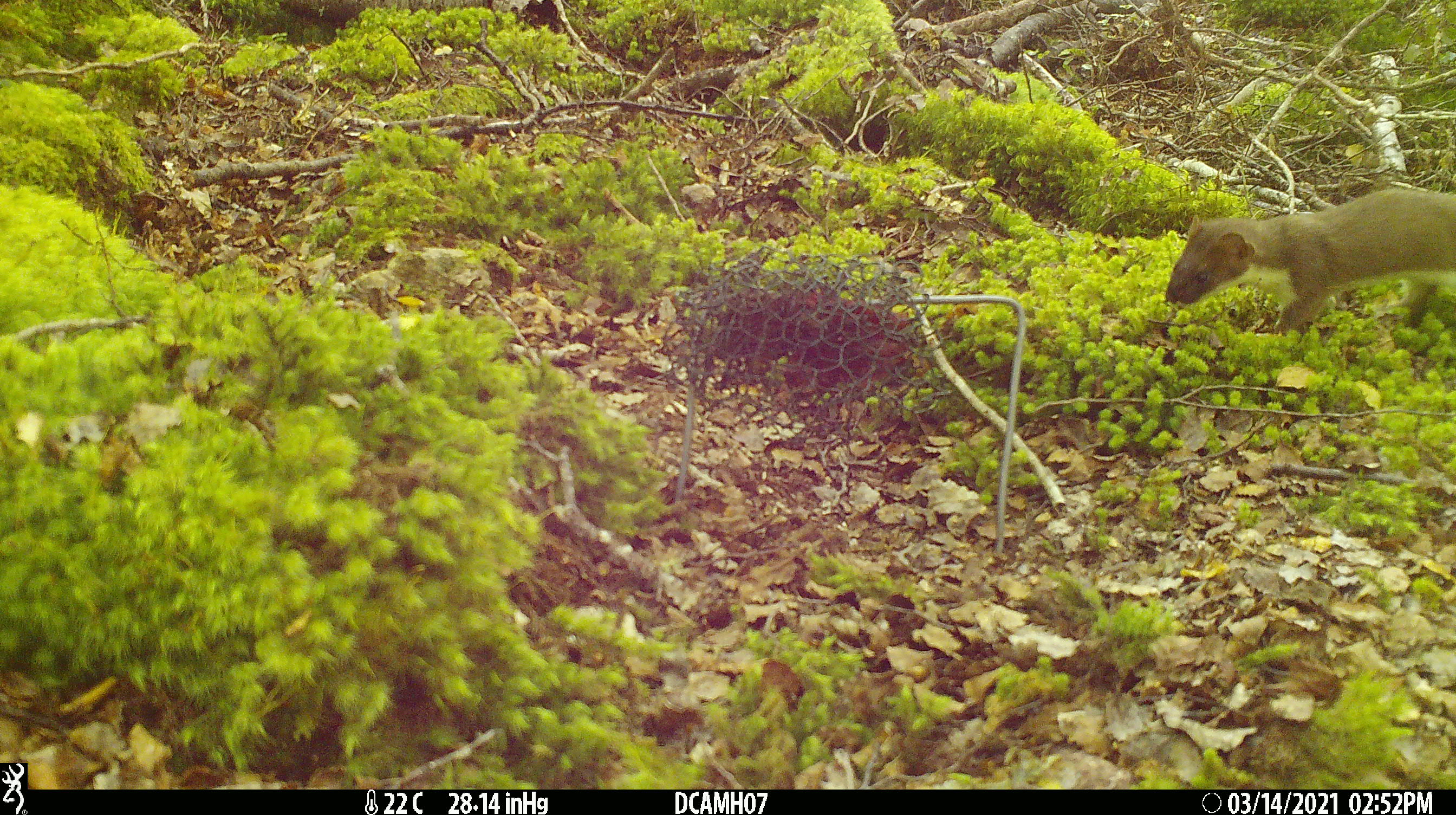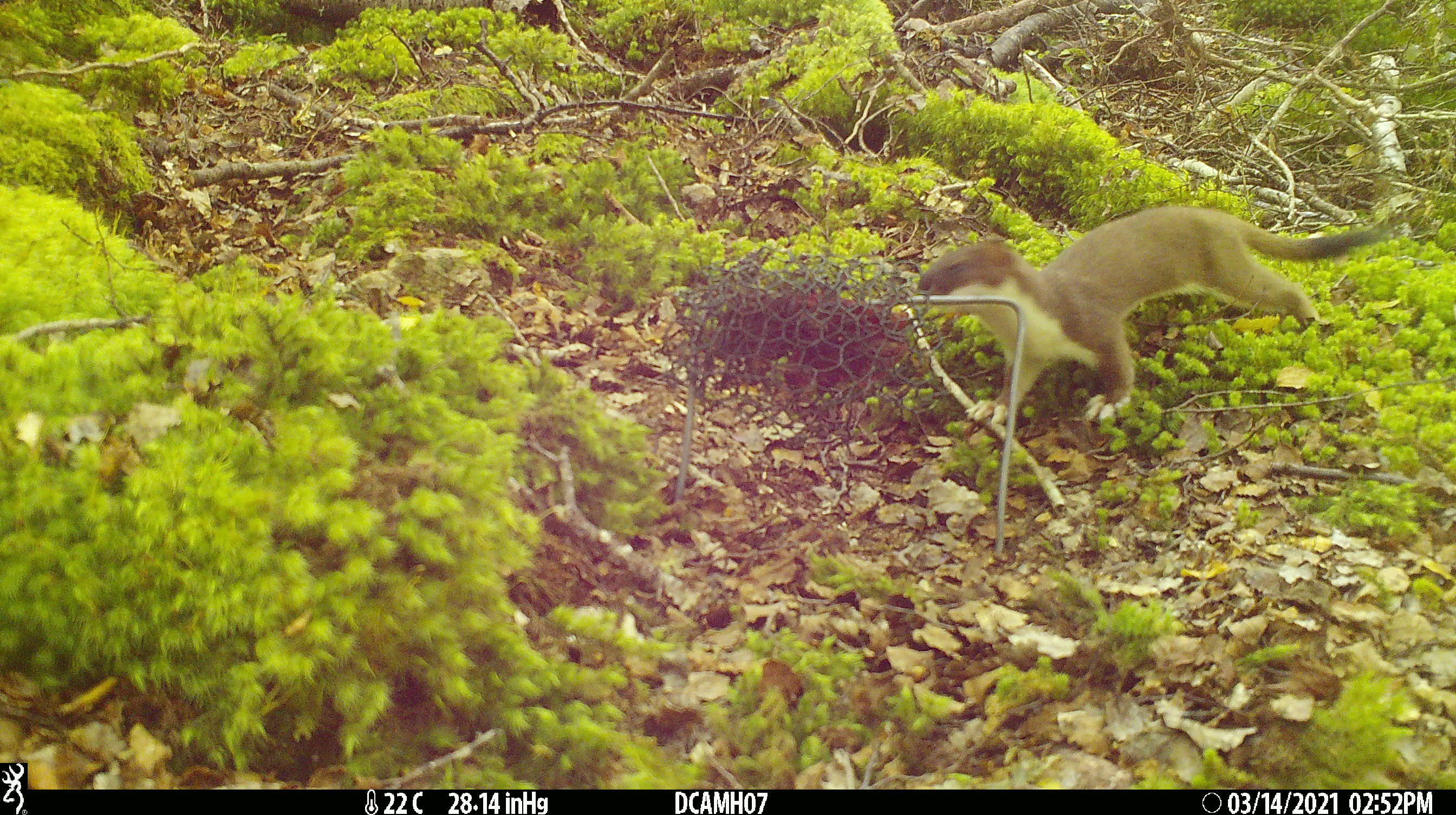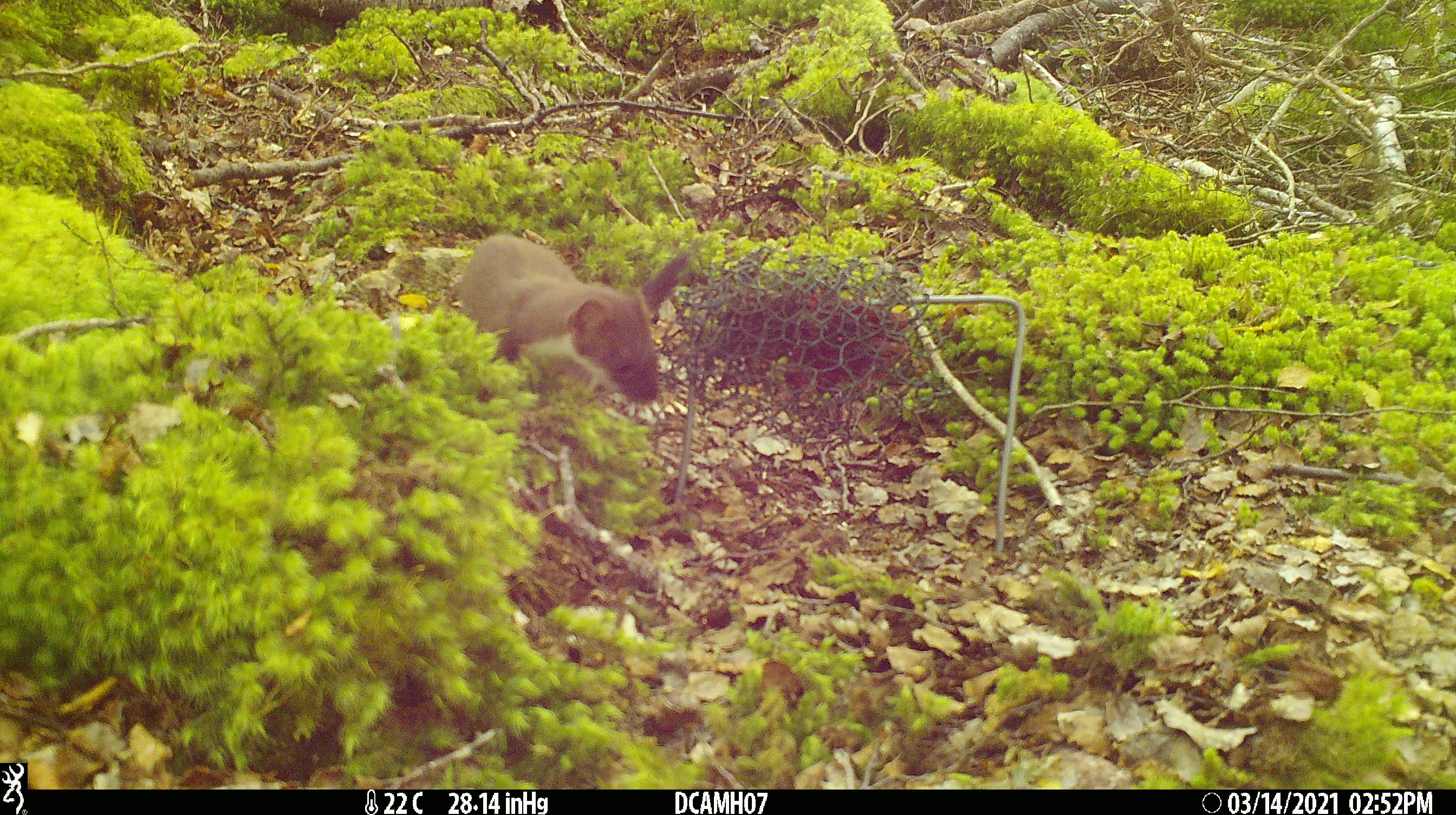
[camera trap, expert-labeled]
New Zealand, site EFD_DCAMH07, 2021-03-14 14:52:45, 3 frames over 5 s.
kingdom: Animalia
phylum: Chordata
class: Mammalia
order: Carnivora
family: Mustelidae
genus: Mustela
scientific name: Mustela erminea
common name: stoat